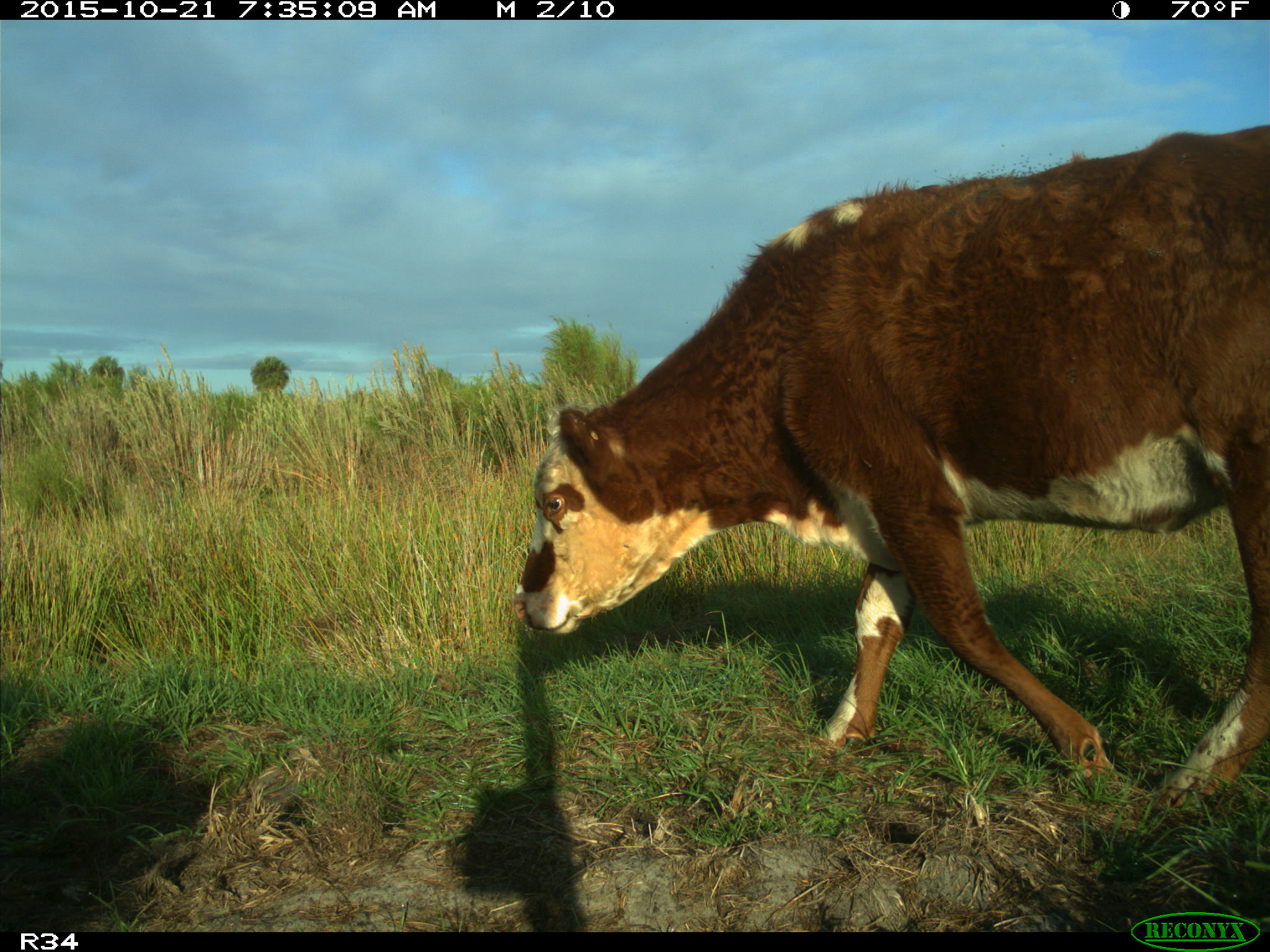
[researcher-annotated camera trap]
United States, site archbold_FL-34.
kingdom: Animalia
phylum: Chordata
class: Mammalia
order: Artiodactyla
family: Bovidae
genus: Bos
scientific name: Bos taurus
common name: domestic cow